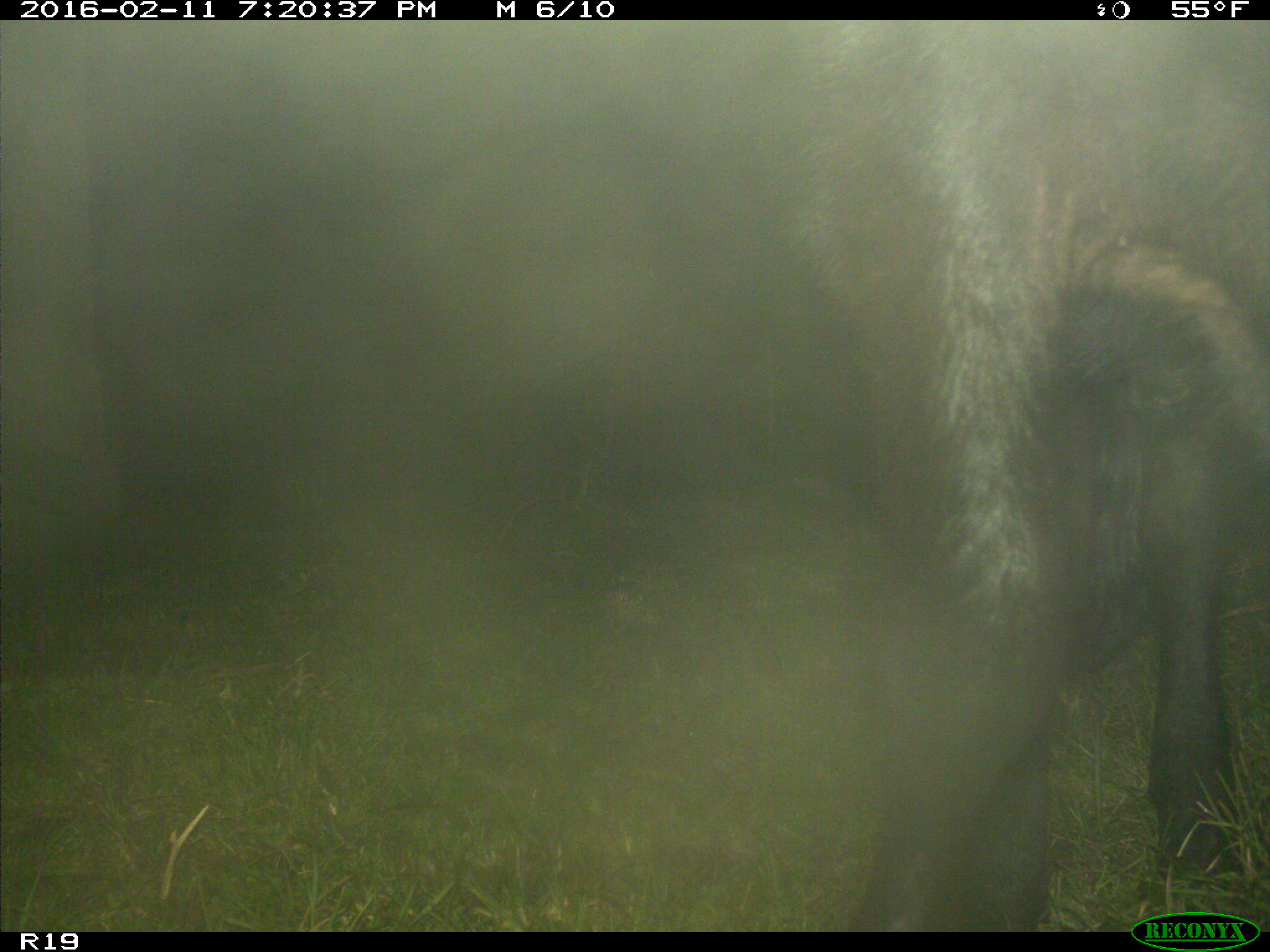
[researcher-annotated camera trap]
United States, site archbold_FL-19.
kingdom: Animalia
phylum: Chordata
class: Mammalia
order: Artiodactyla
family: Bovidae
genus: Bos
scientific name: Bos taurus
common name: domestic cow